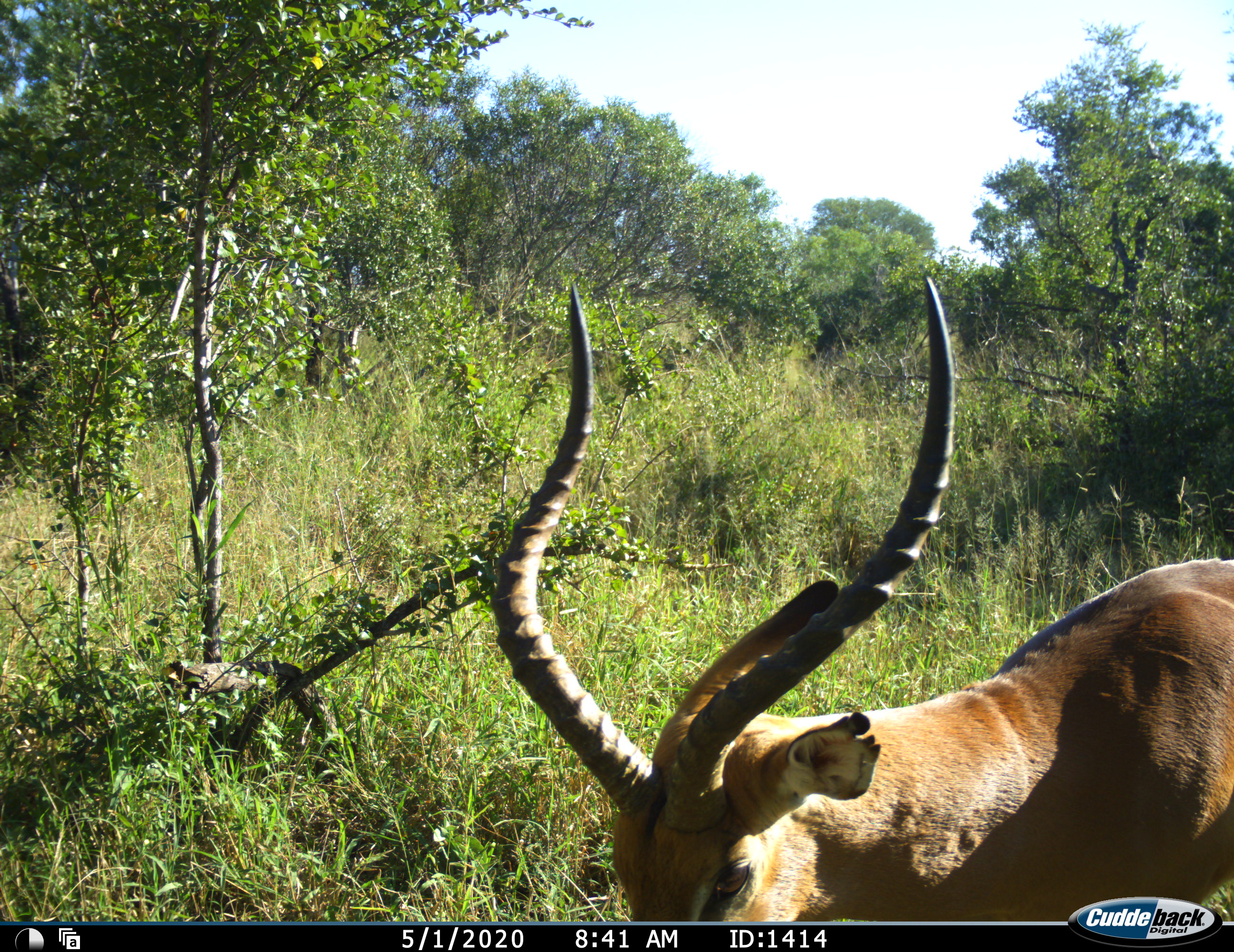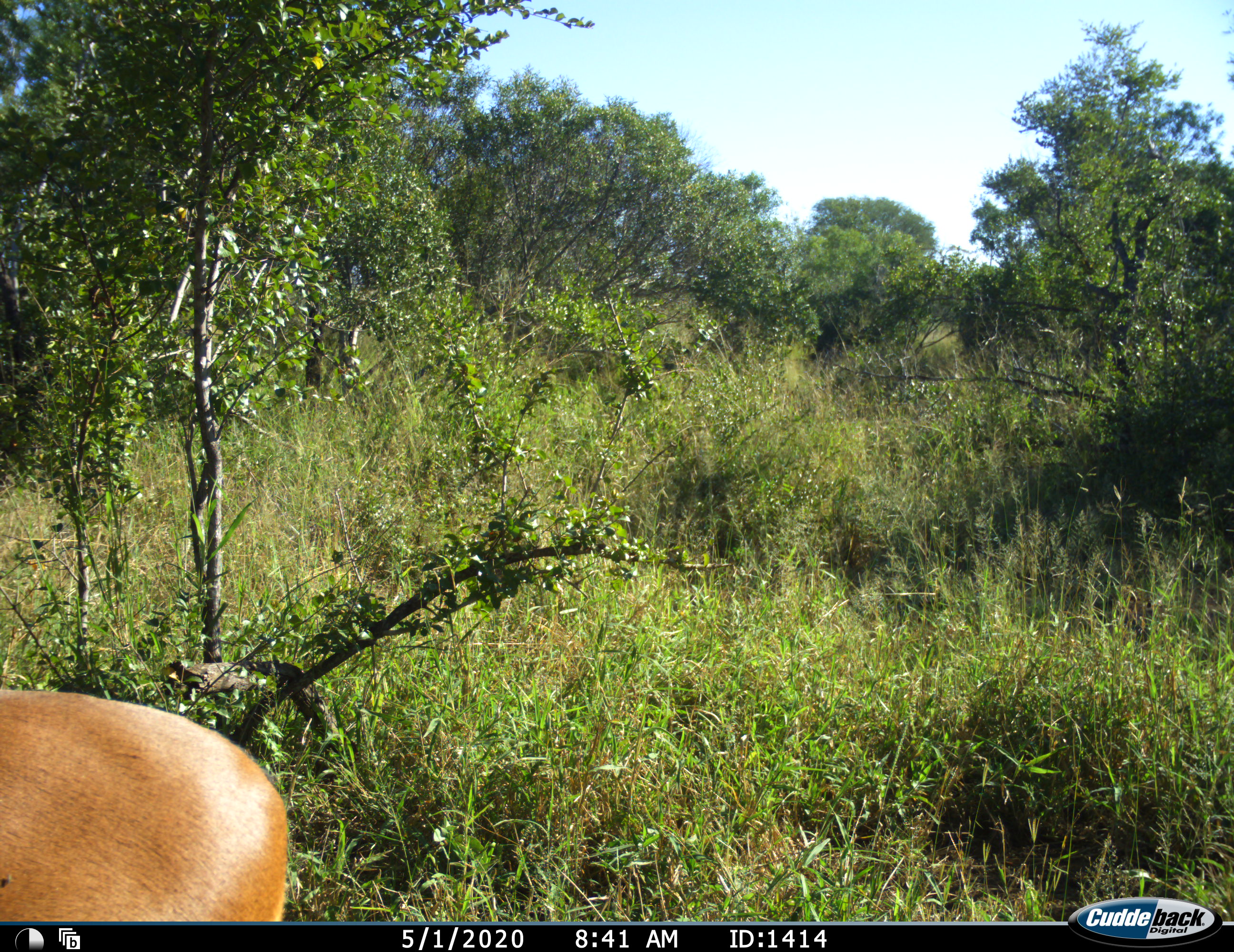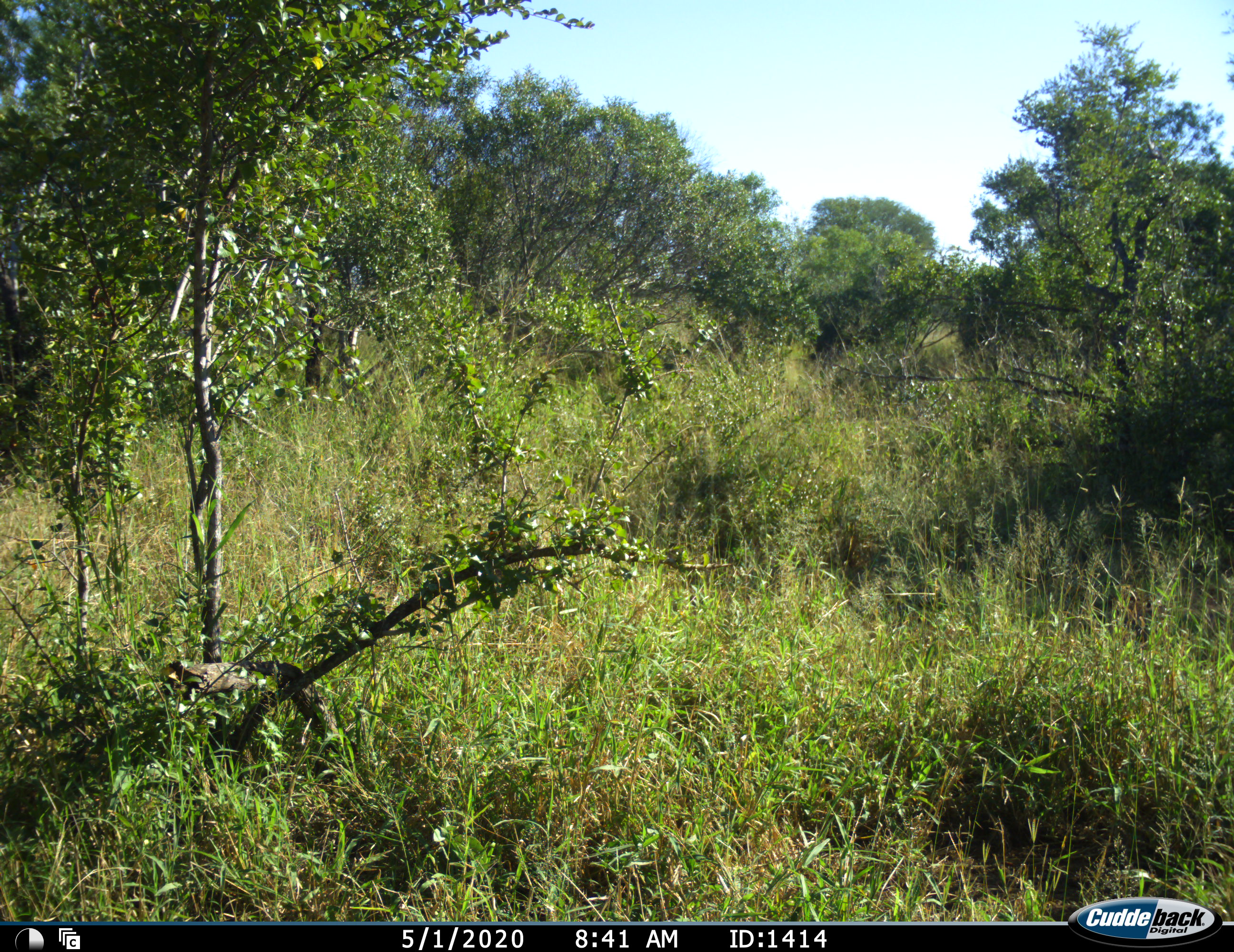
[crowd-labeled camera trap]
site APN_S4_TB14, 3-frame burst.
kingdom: Animalia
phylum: Chordata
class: Mammalia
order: Artiodactyla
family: Bovidae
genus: Aepyceros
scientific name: Aepyceros melampus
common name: impala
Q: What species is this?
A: Impala (Aepyceros melampus).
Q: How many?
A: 1.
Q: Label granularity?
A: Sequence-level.